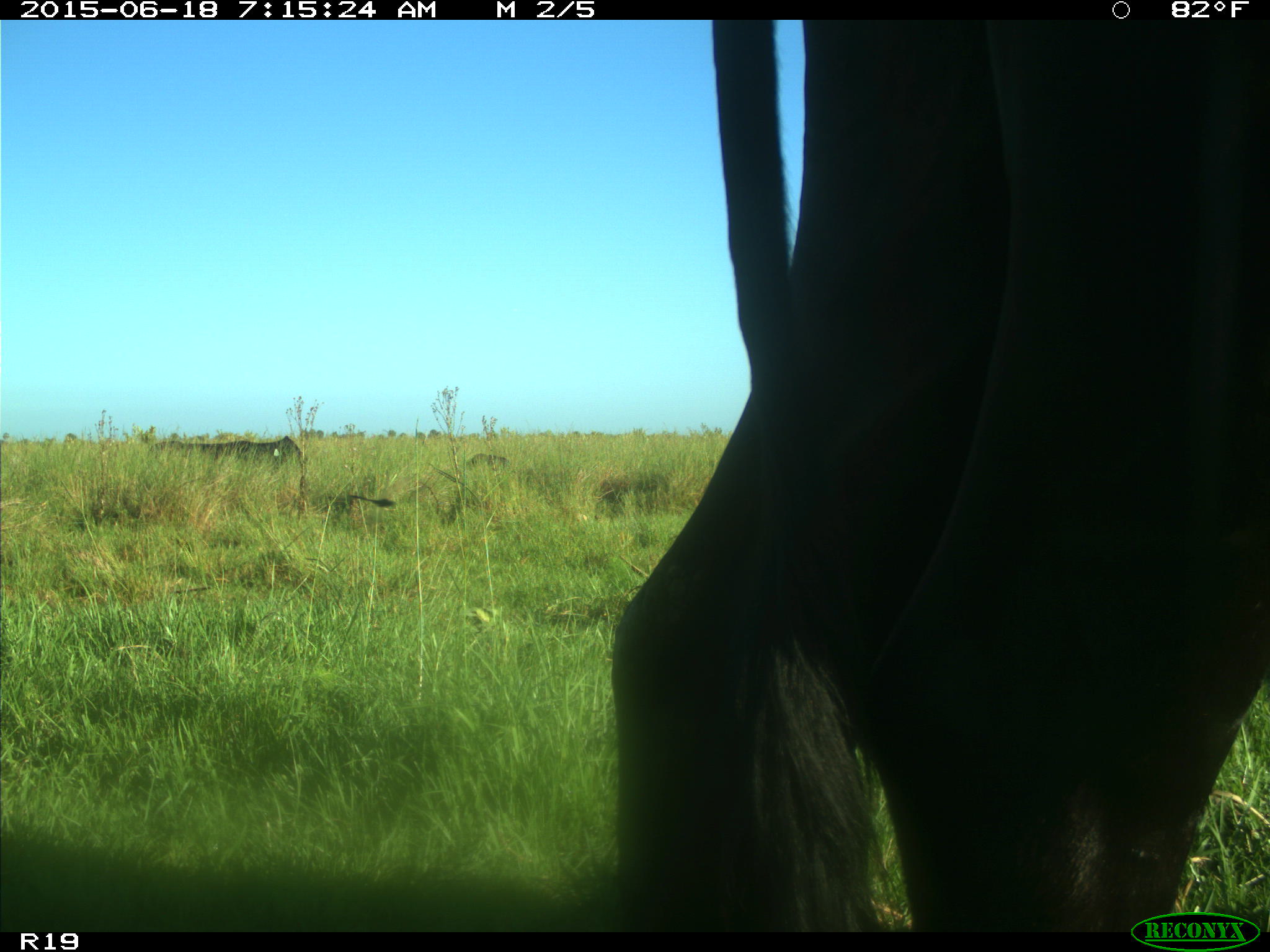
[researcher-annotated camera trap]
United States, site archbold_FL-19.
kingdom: Animalia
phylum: Chordata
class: Mammalia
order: Artiodactyla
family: Bovidae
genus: Bos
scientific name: Bos taurus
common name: domestic cow